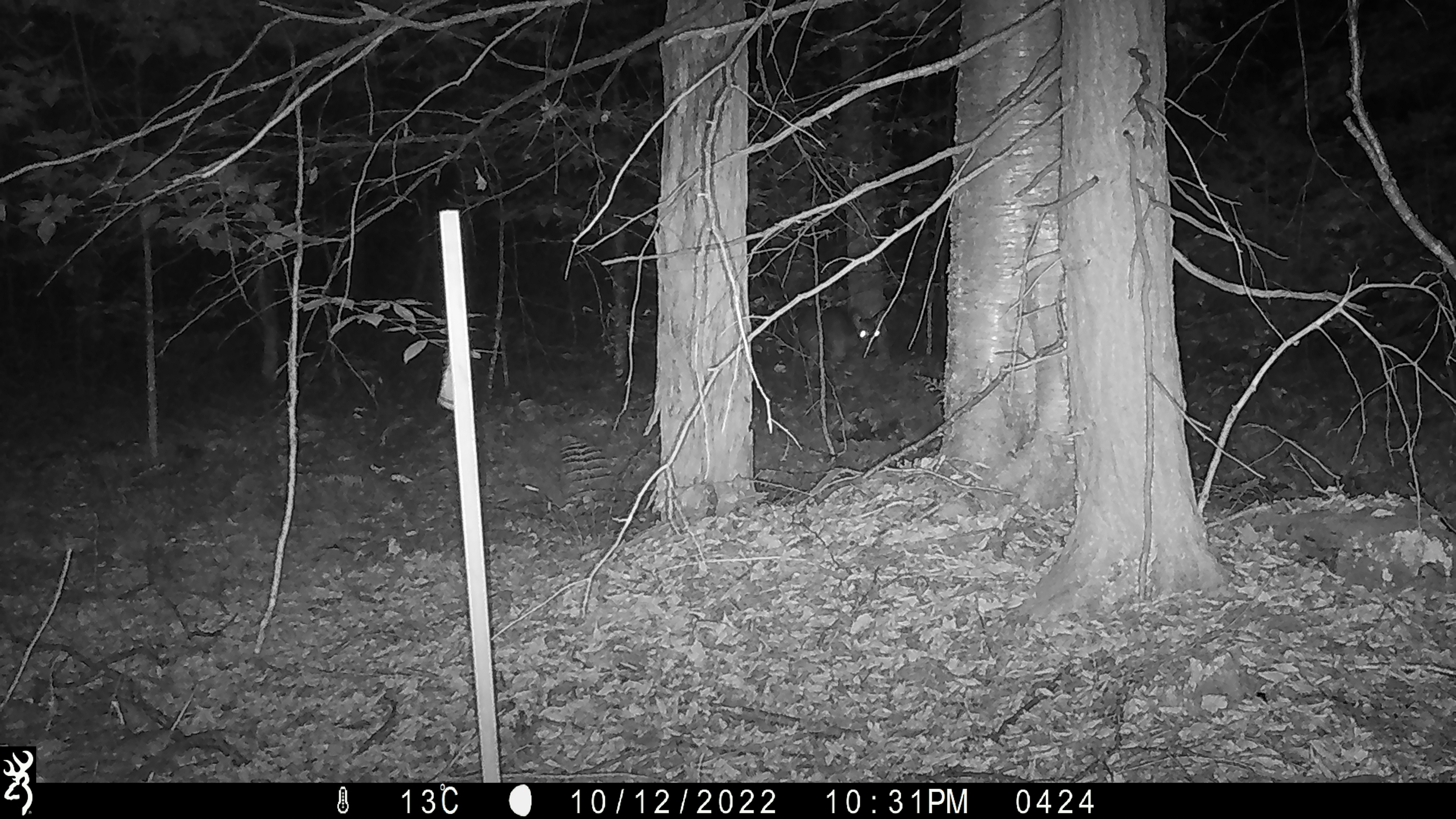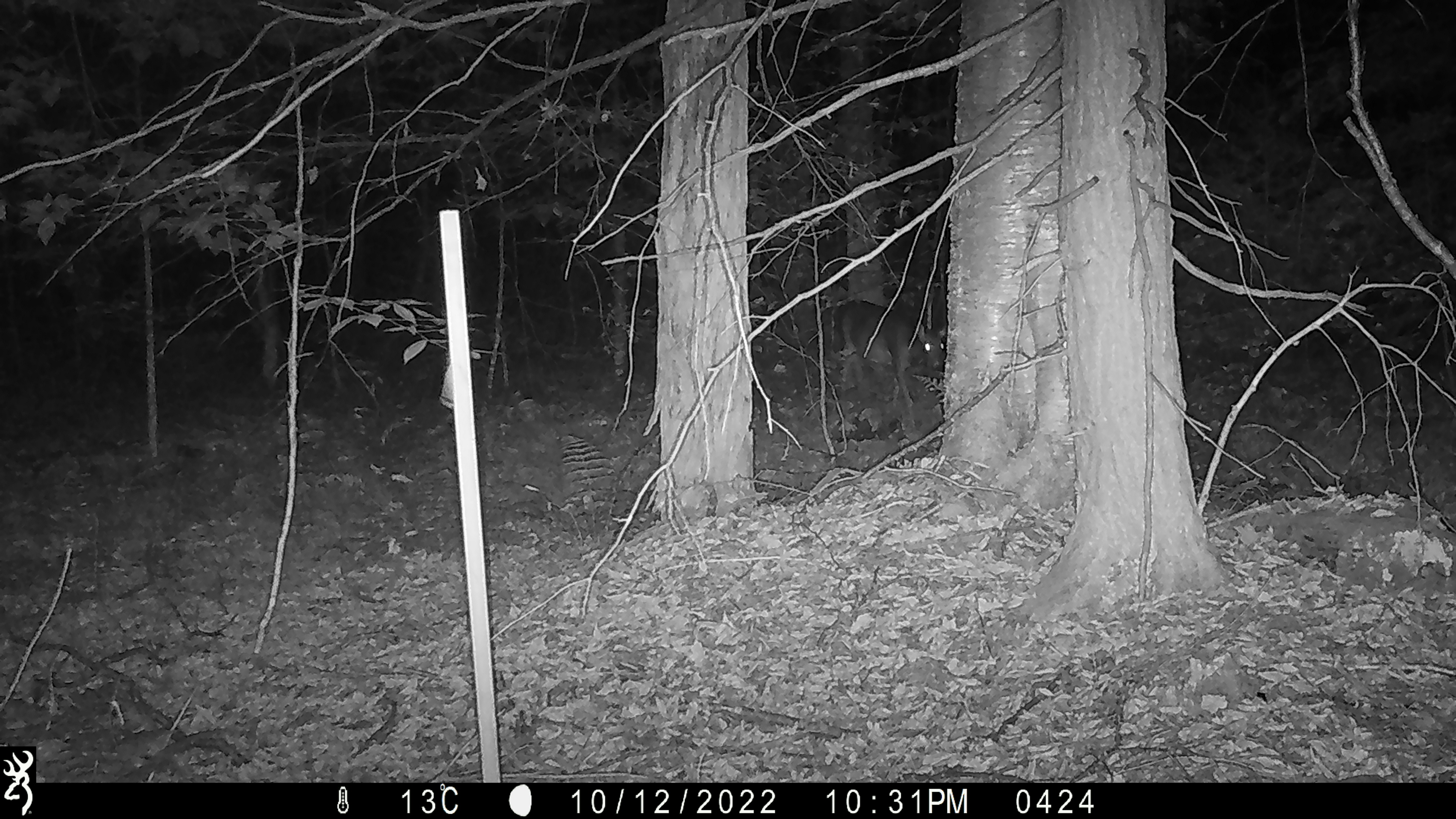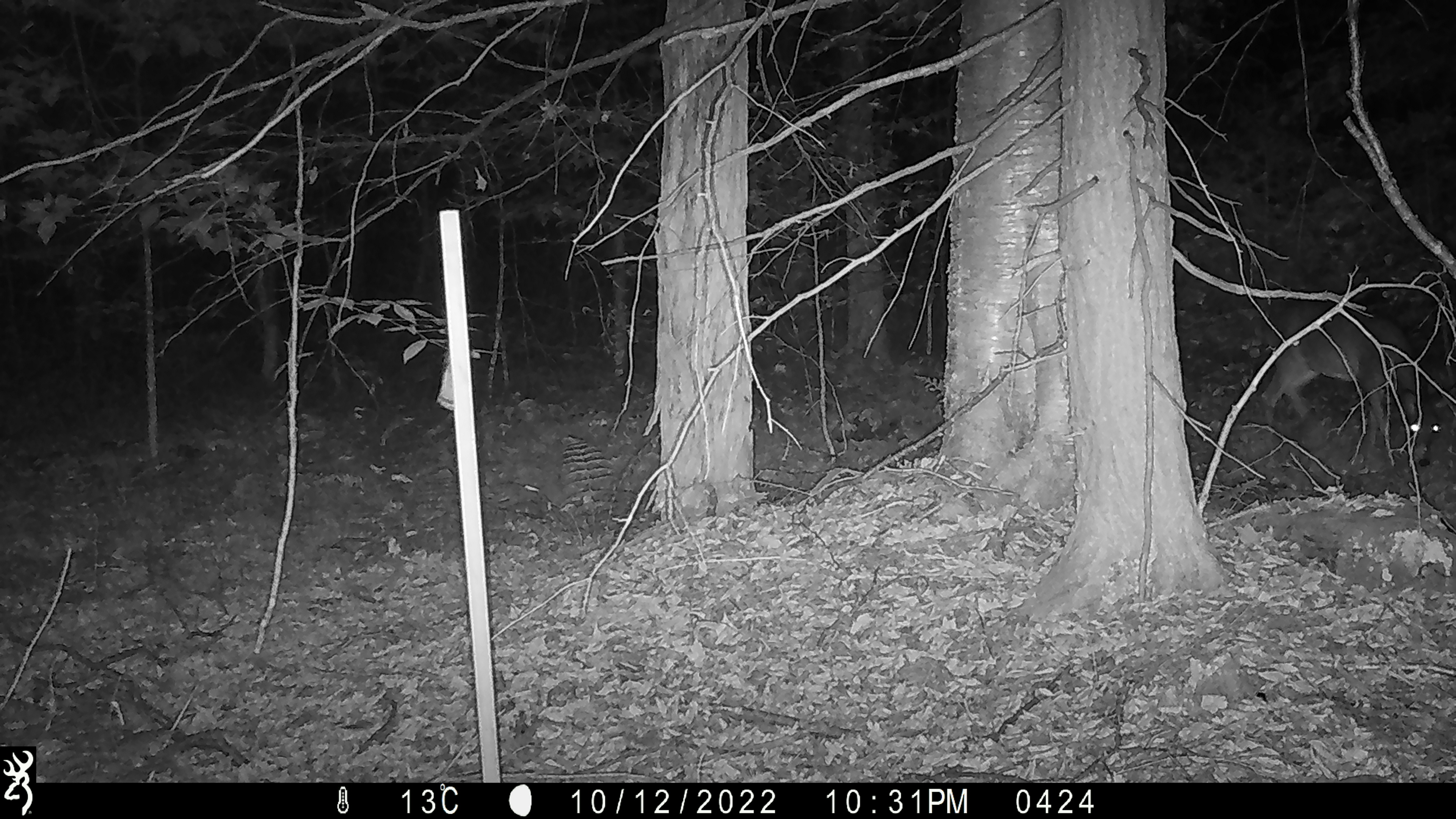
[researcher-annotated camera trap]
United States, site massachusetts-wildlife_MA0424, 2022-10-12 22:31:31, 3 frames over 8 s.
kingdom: Animalia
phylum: Chordata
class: Mammalia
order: Artiodactyla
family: Cervidae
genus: Odocoileus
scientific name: Odocoileus virginianus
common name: white-tailed deer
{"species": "white-tailed deer (Odocoileus virginianus)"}